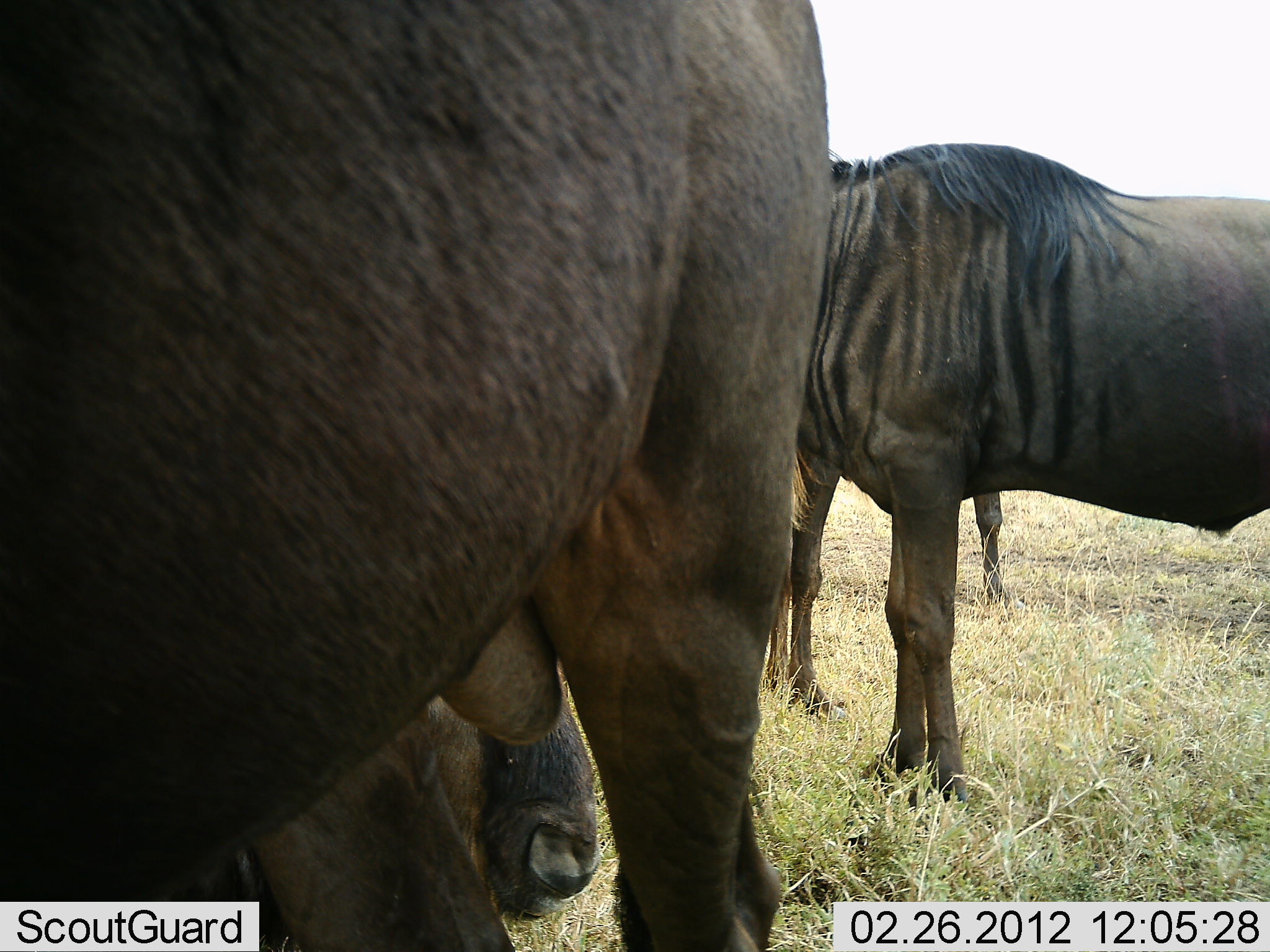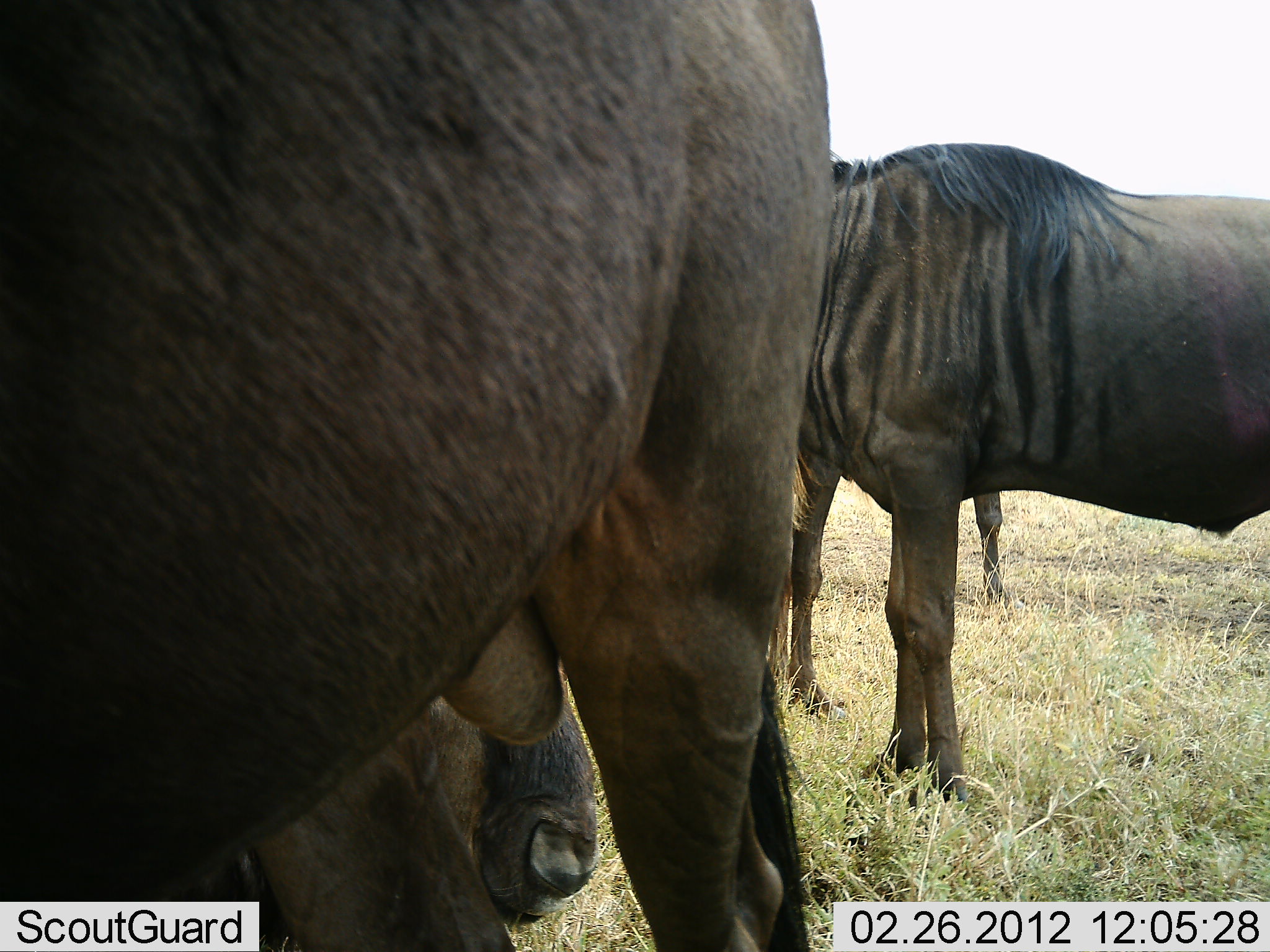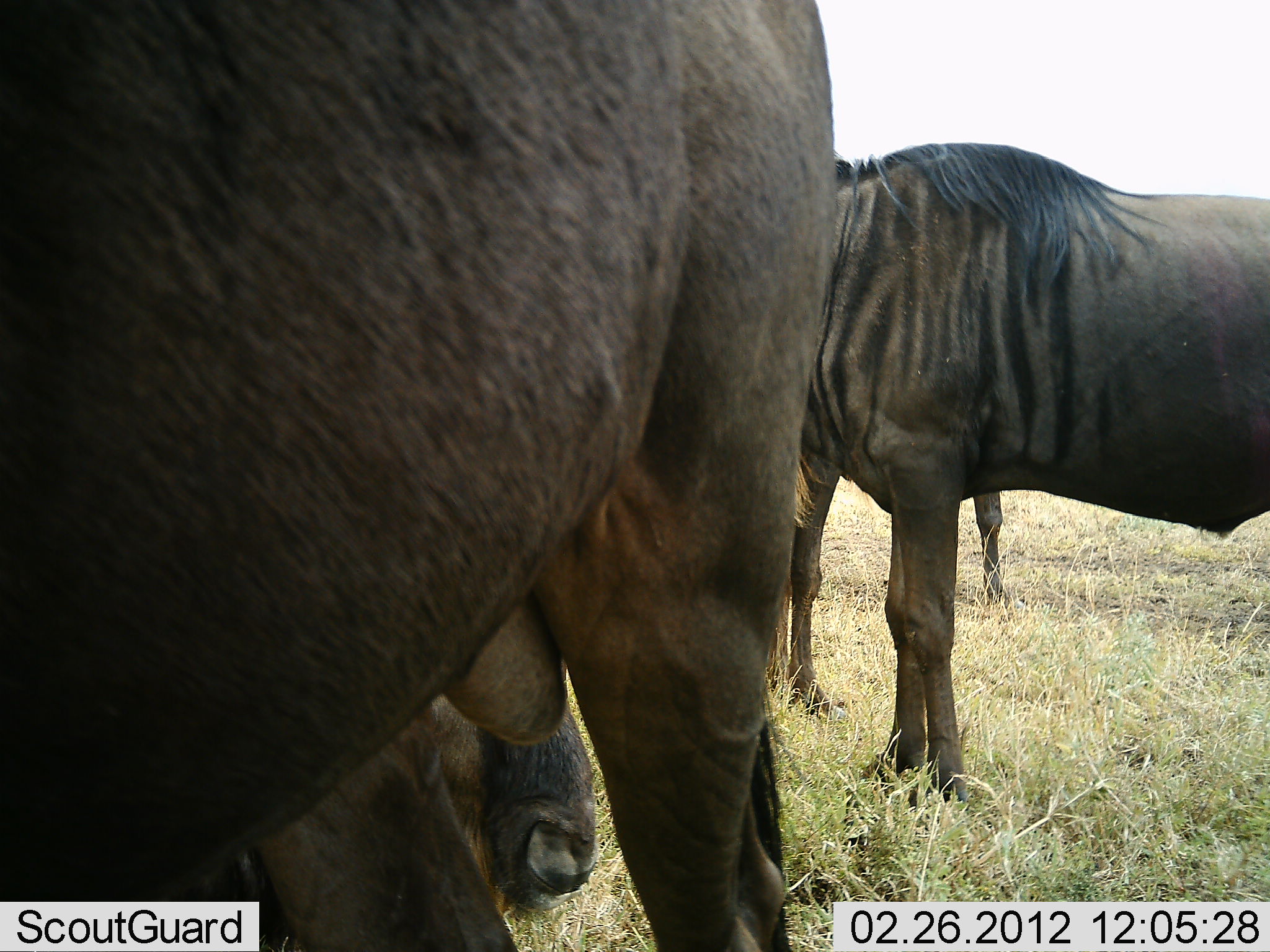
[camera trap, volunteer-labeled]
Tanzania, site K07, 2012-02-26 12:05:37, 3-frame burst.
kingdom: Animalia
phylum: Chordata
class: Mammalia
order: Artiodactyla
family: Bovidae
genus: Connochaetes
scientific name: Connochaetes taurinus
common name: blue wildebeest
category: wildebeest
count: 4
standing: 93%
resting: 71%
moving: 7%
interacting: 0%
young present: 7%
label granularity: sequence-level